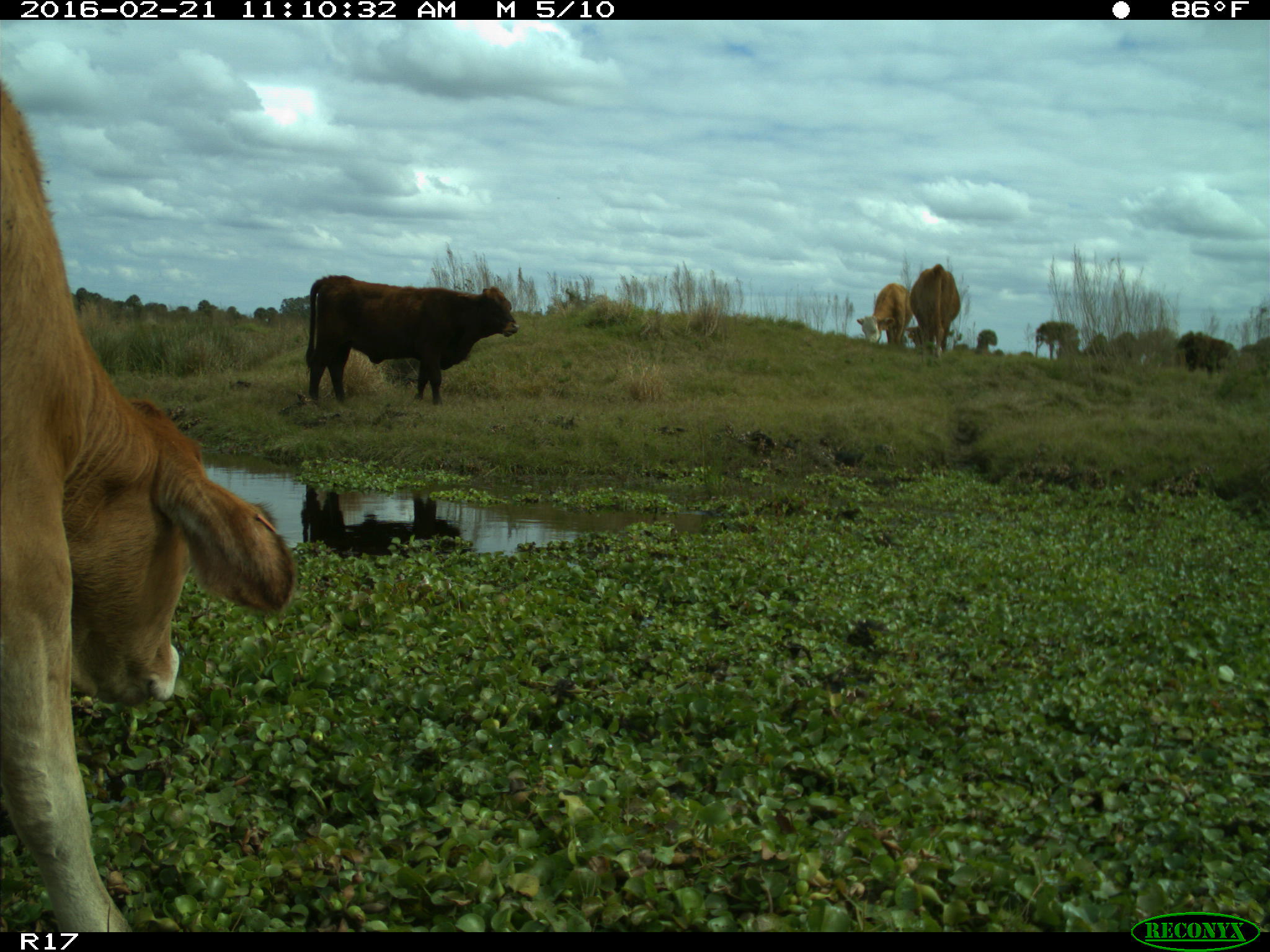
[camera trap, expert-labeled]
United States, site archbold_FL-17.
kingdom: Animalia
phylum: Chordata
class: Mammalia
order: Artiodactyla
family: Bovidae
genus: Bos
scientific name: Bos taurus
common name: domestic cow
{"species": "Bos taurus (domestic cow)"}